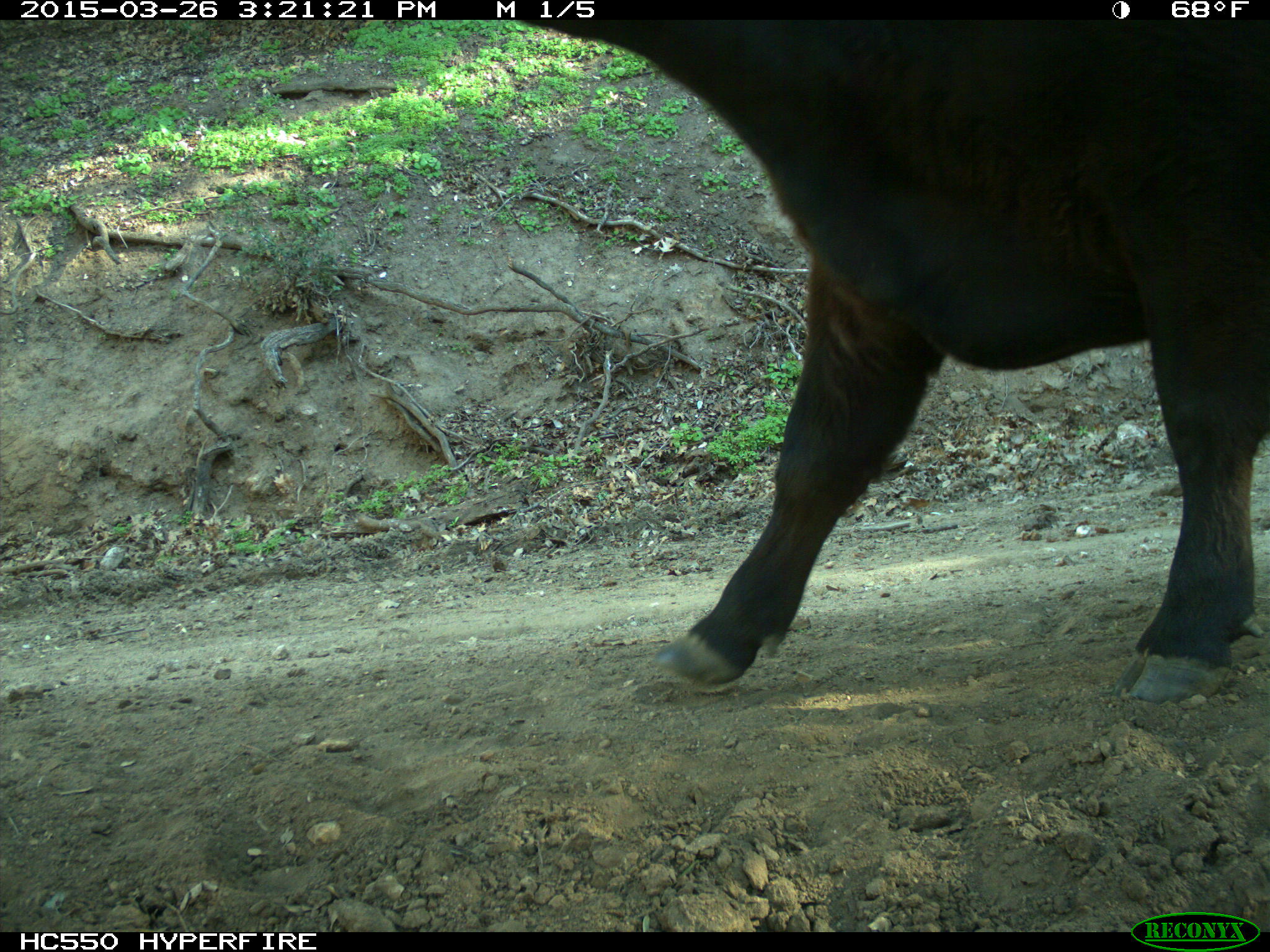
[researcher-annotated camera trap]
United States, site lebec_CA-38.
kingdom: Animalia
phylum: Chordata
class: Mammalia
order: Artiodactyla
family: Bovidae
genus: Bos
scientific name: Bos taurus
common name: domestic cow